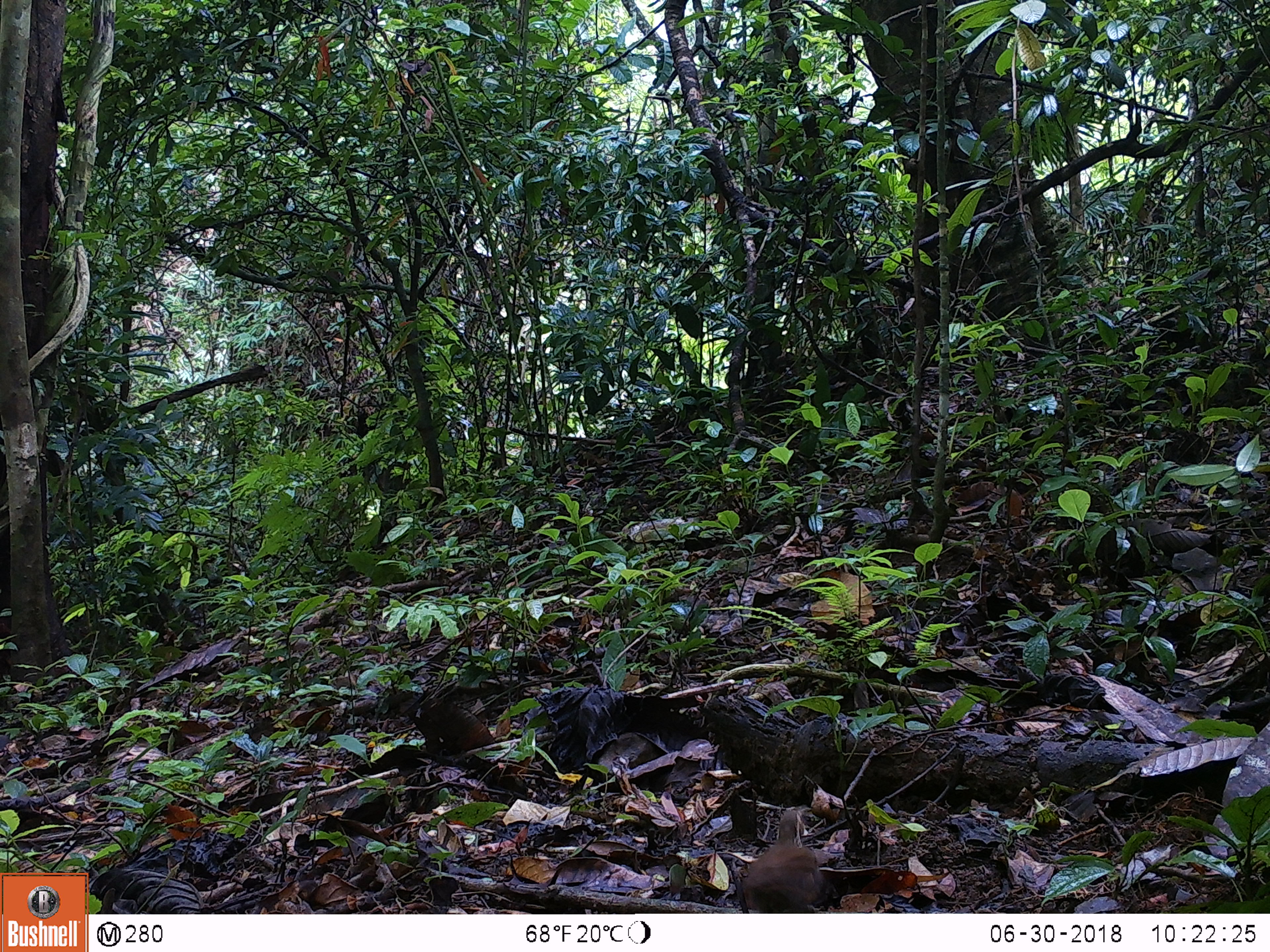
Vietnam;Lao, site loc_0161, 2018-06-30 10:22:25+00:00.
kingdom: Animalia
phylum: Chordata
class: Aves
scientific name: Aves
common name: bird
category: unidentified bird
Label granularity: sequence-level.